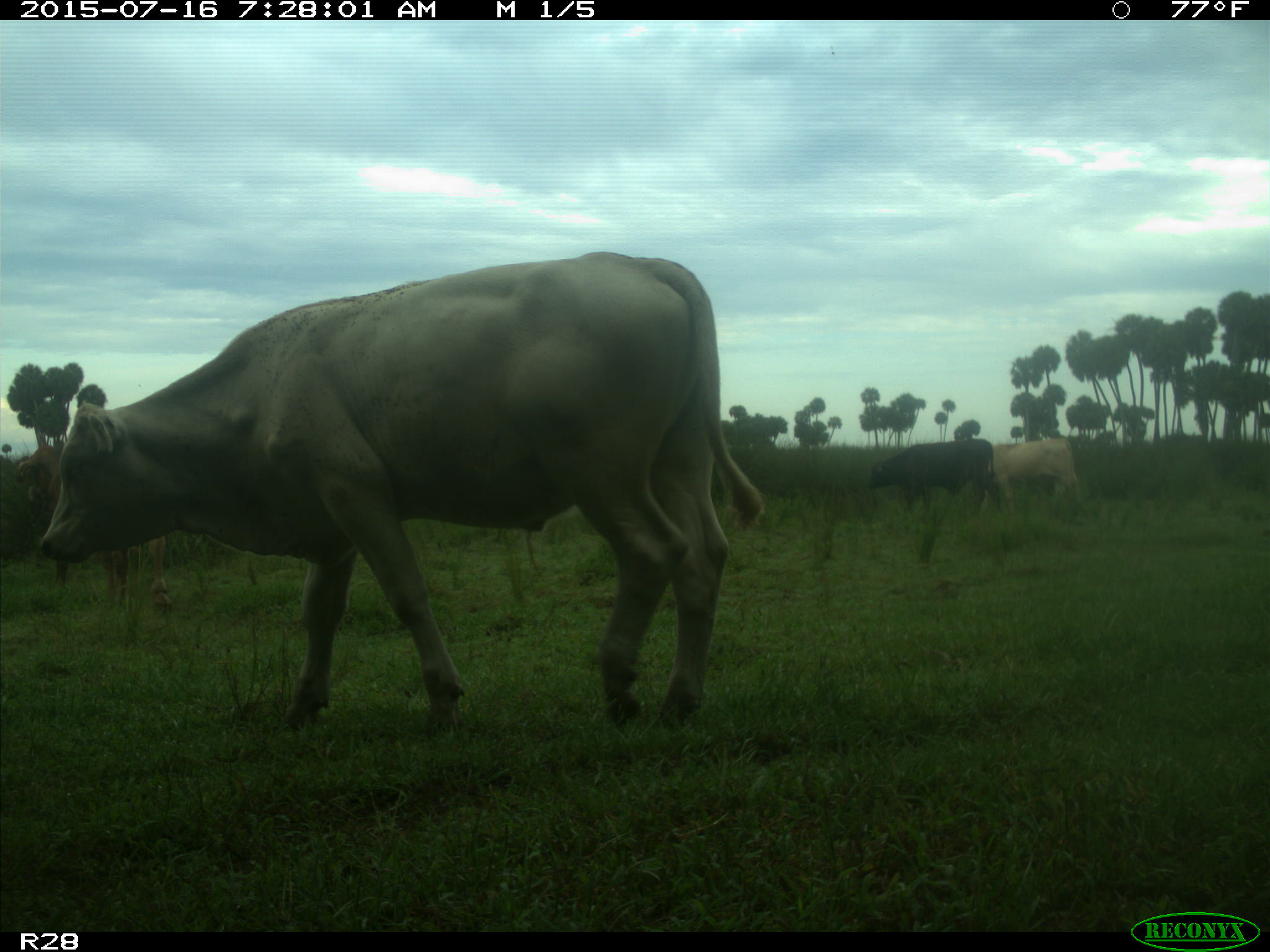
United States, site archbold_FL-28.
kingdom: Animalia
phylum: Chordata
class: Mammalia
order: Artiodactyla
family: Bovidae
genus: Bos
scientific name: Bos taurus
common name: domestic cow